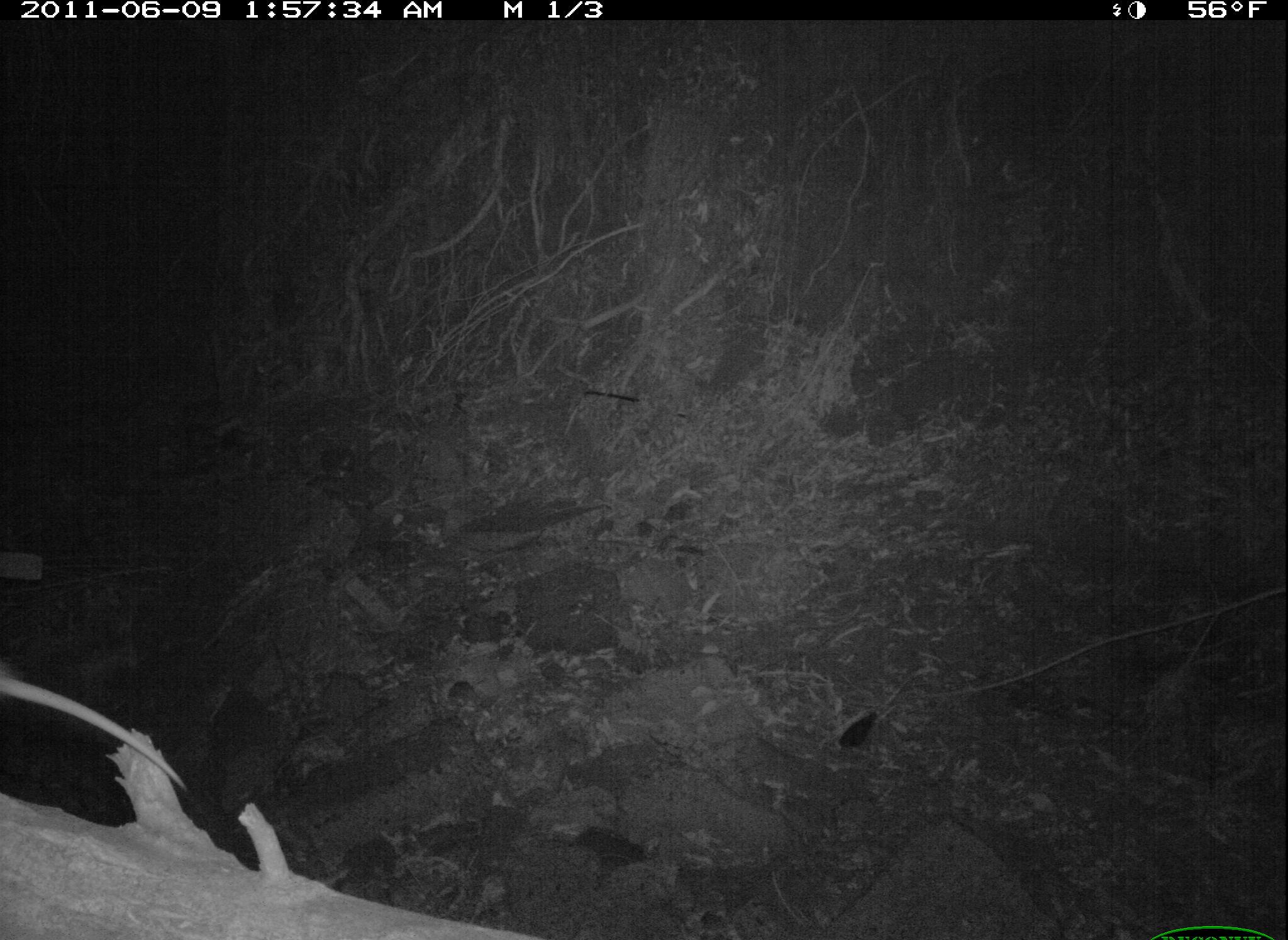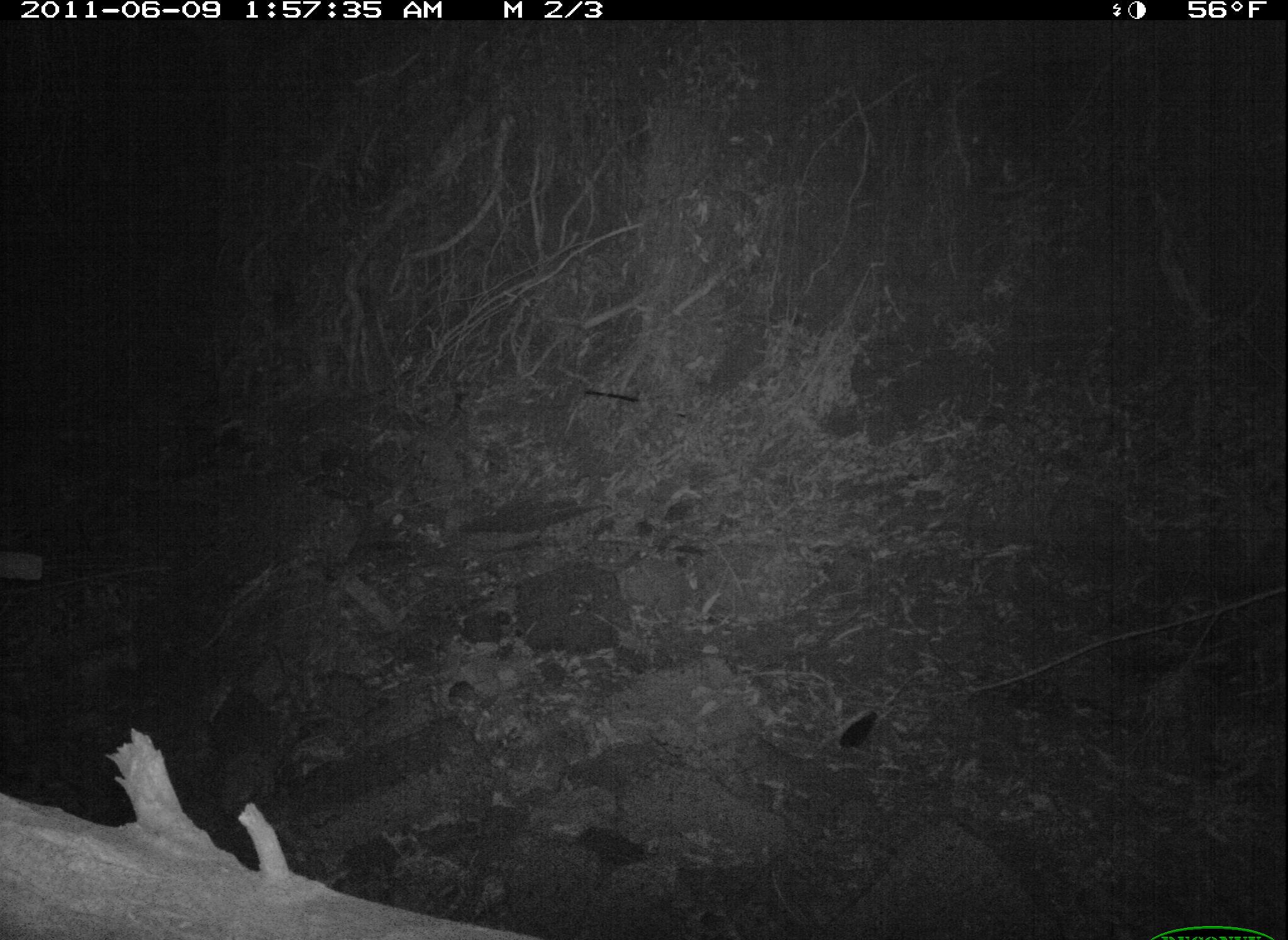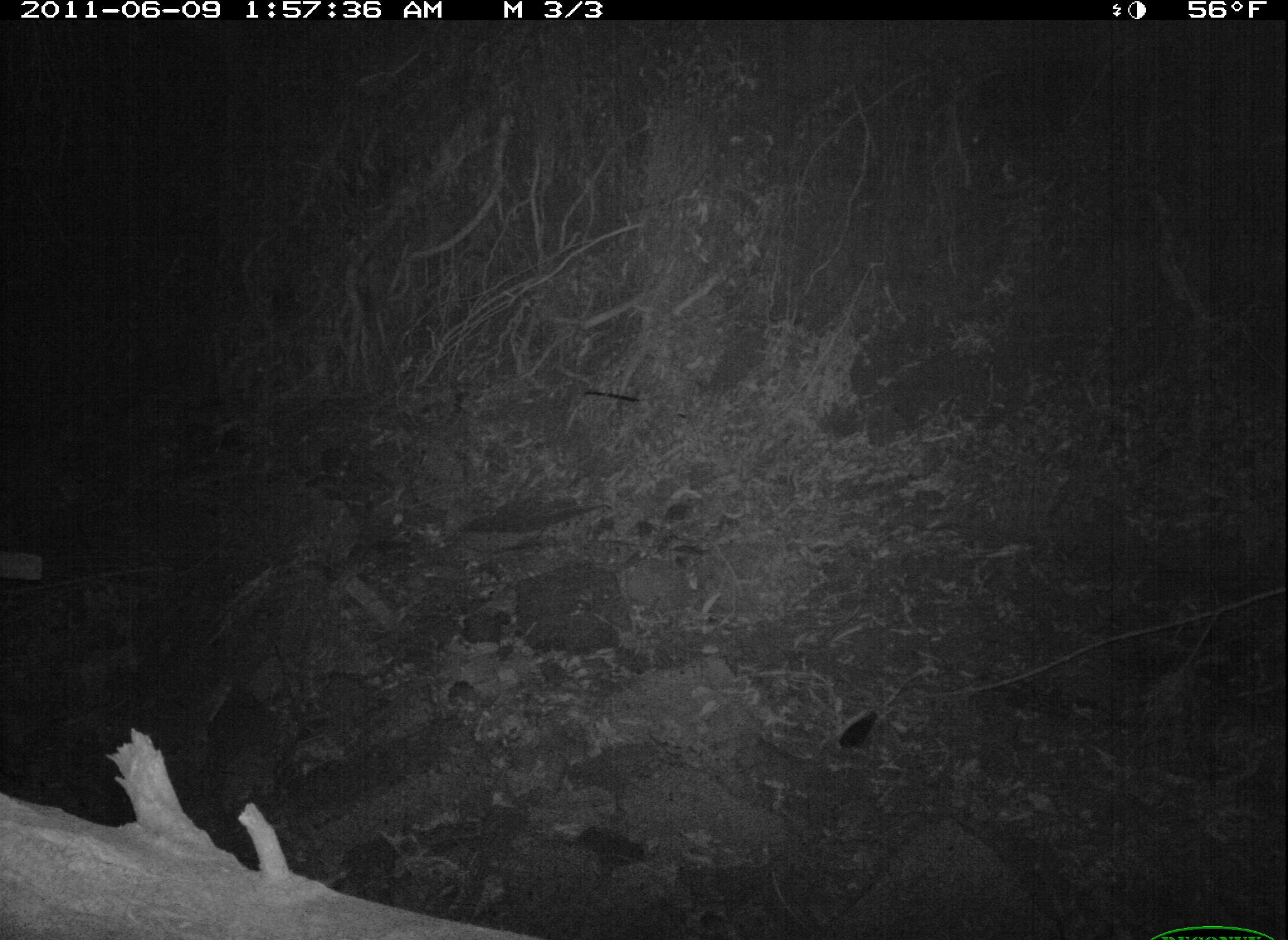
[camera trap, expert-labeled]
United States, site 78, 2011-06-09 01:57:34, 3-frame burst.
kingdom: Animalia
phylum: Chordata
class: Mammalia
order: Didelphimorphia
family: Didelphidae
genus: Didelphis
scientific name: Didelphis virginiana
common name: virginia opossum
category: opossum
Opossum (virginia opossum) (Didelphis virginiana).